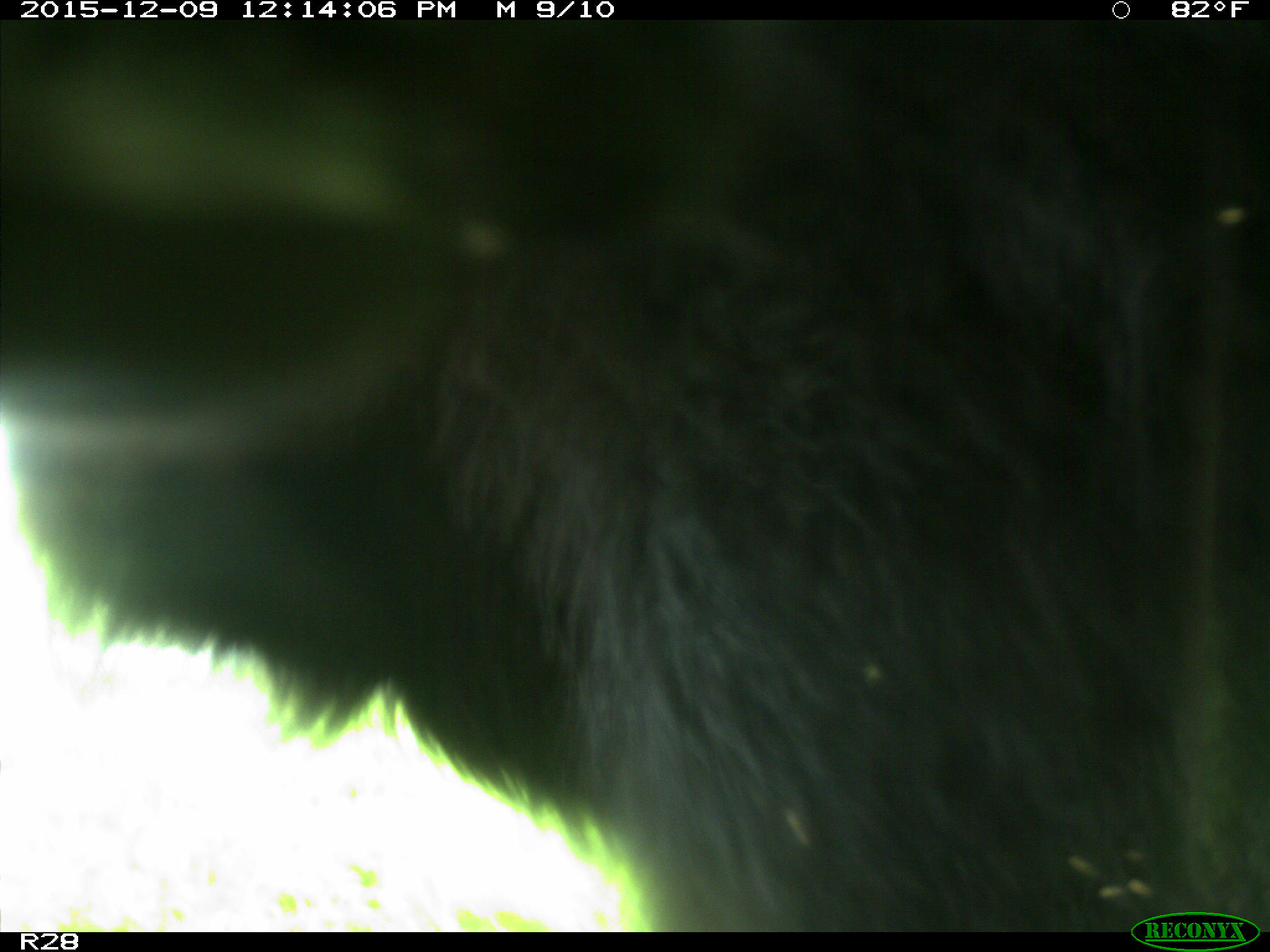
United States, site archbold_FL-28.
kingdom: Animalia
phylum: Chordata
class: Mammalia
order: Artiodactyla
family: Bovidae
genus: Bos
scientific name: Bos taurus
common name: domestic cow